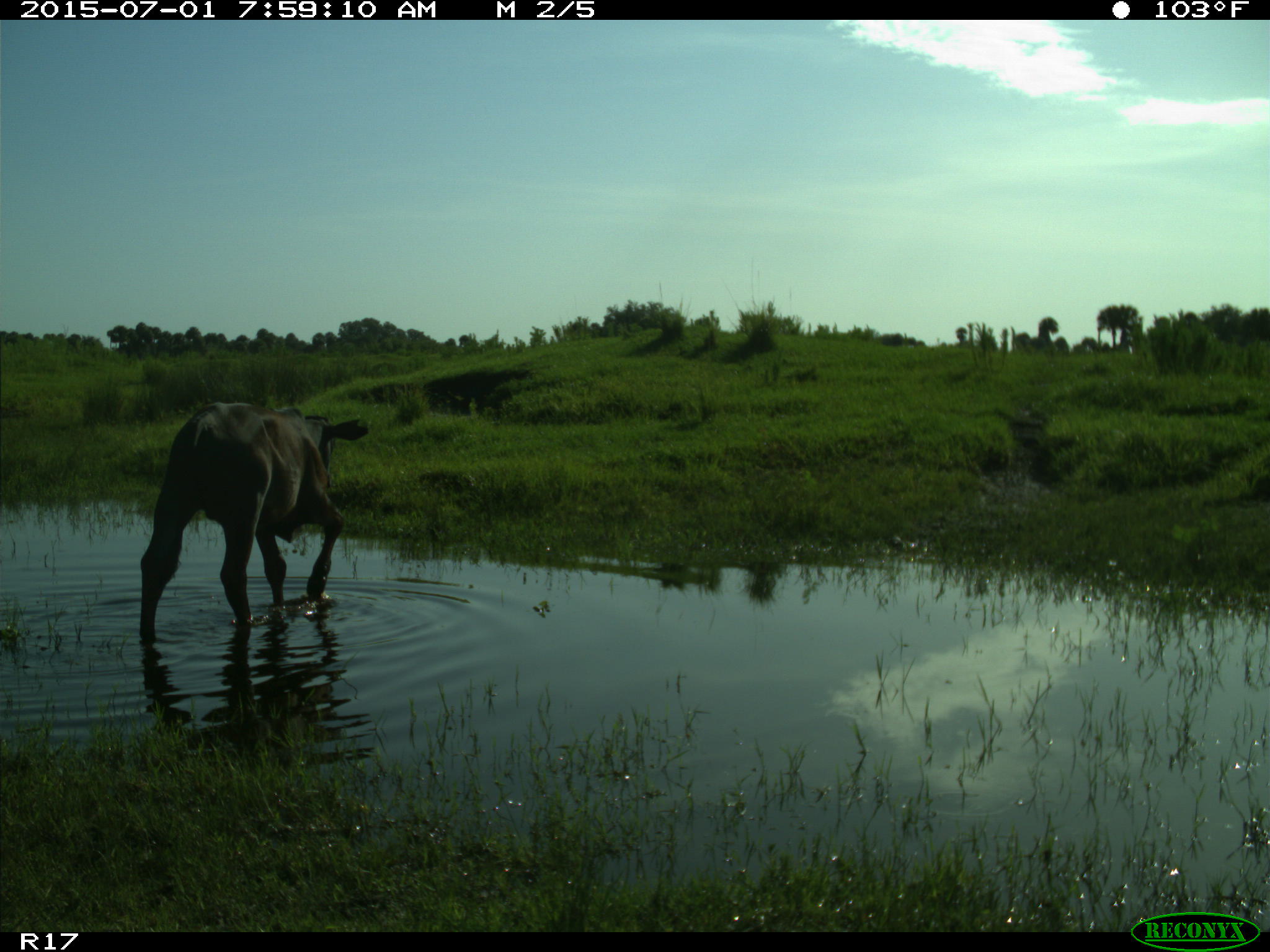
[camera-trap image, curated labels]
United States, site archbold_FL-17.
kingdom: Animalia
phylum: Chordata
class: Mammalia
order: Artiodactyla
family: Bovidae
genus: Bos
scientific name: Bos taurus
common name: domestic cow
Bos taurus (domestic cow).